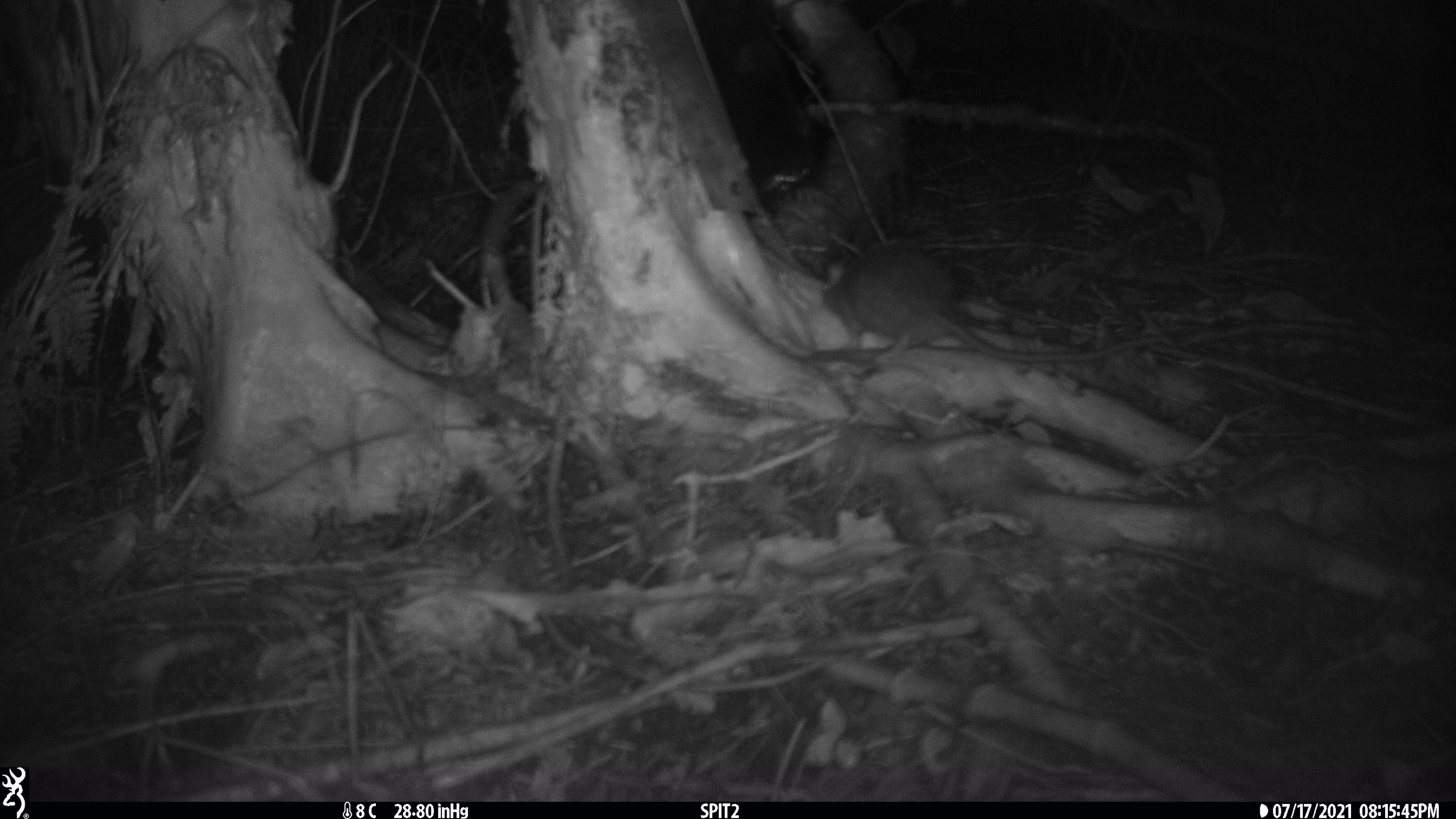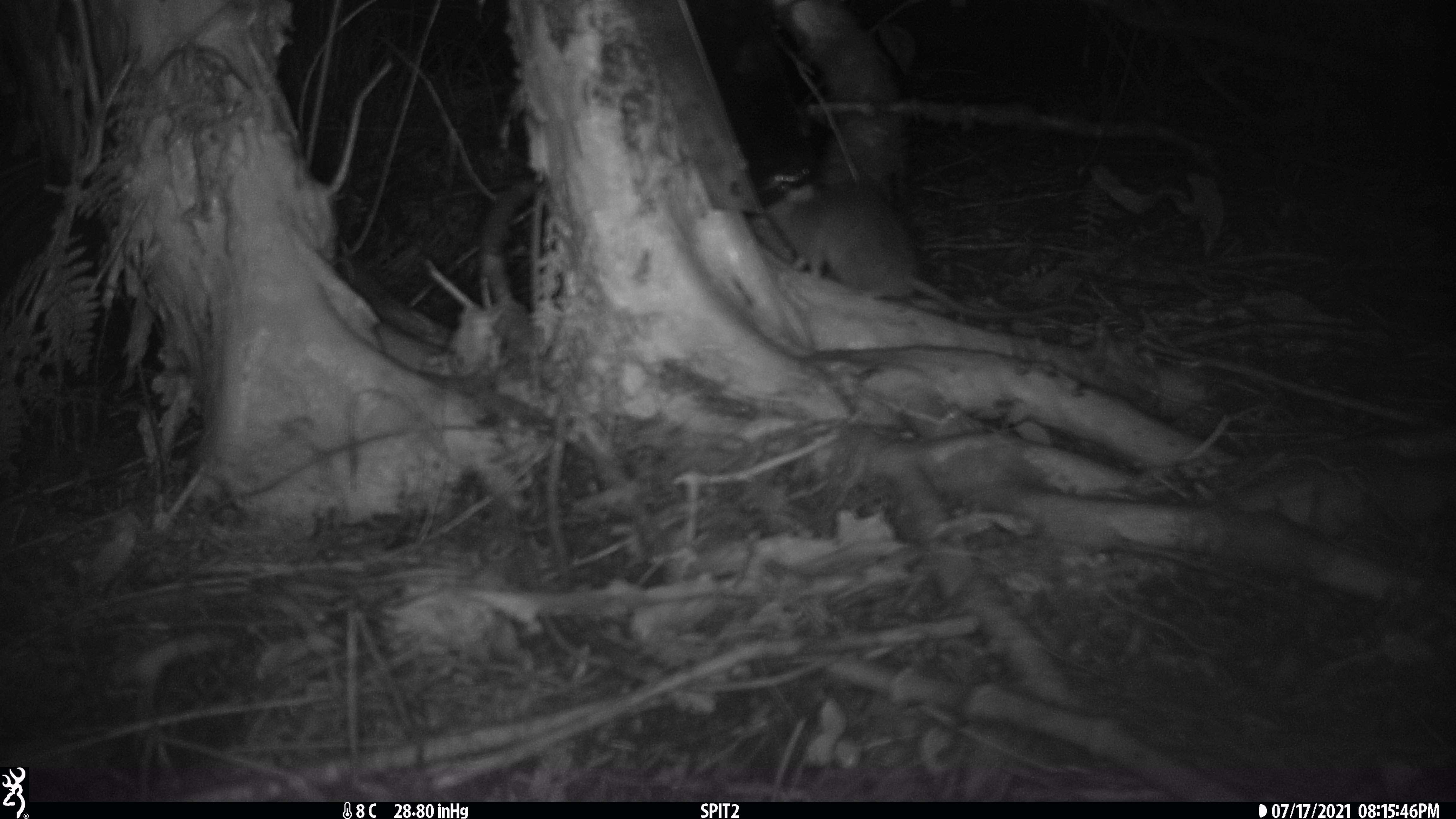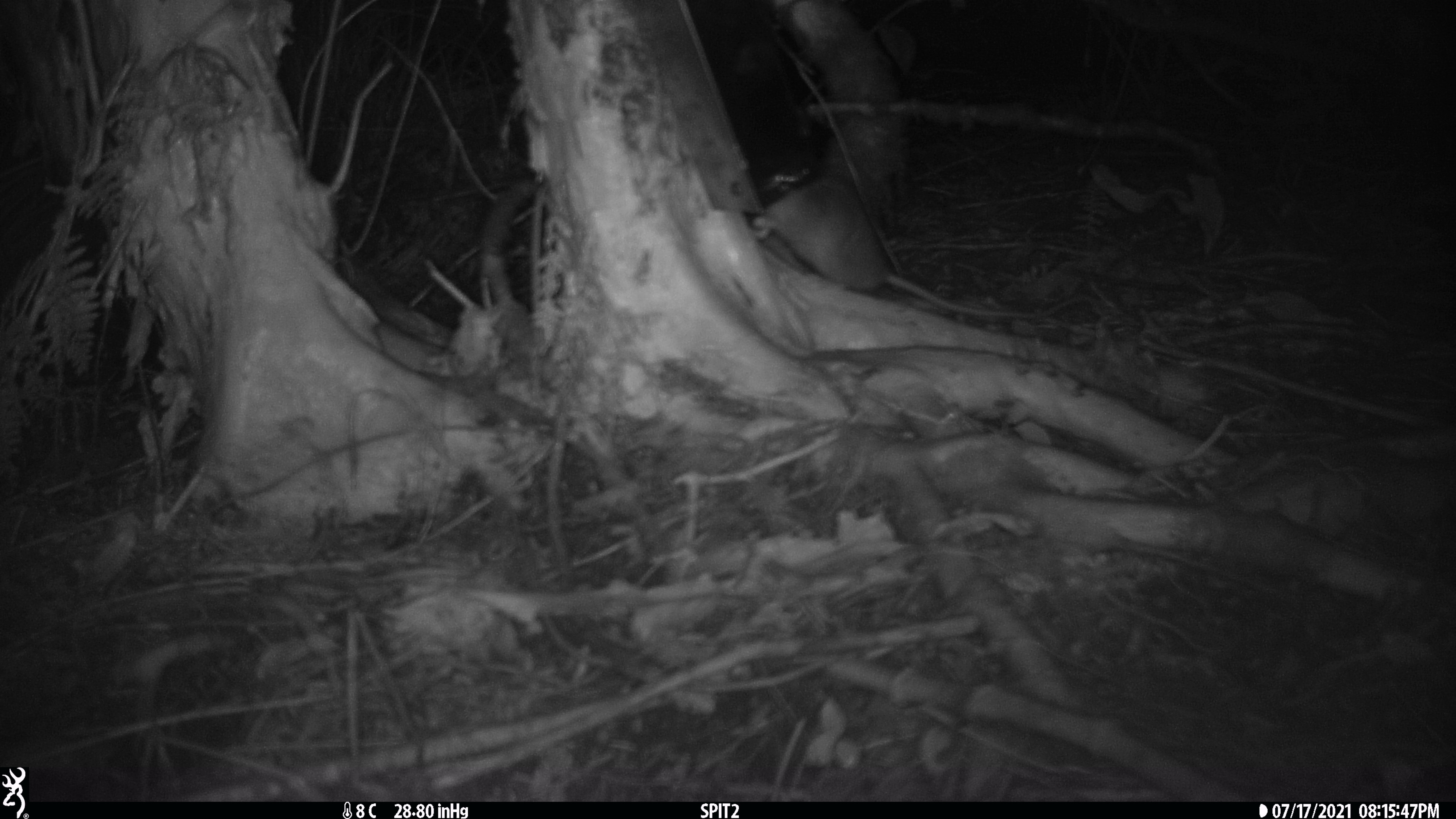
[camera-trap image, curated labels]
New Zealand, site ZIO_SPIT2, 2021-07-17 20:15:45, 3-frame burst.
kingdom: Animalia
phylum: Chordata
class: Mammalia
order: Rodentia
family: Muridae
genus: Rattus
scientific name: Rattus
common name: rat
Rat (Rattus).